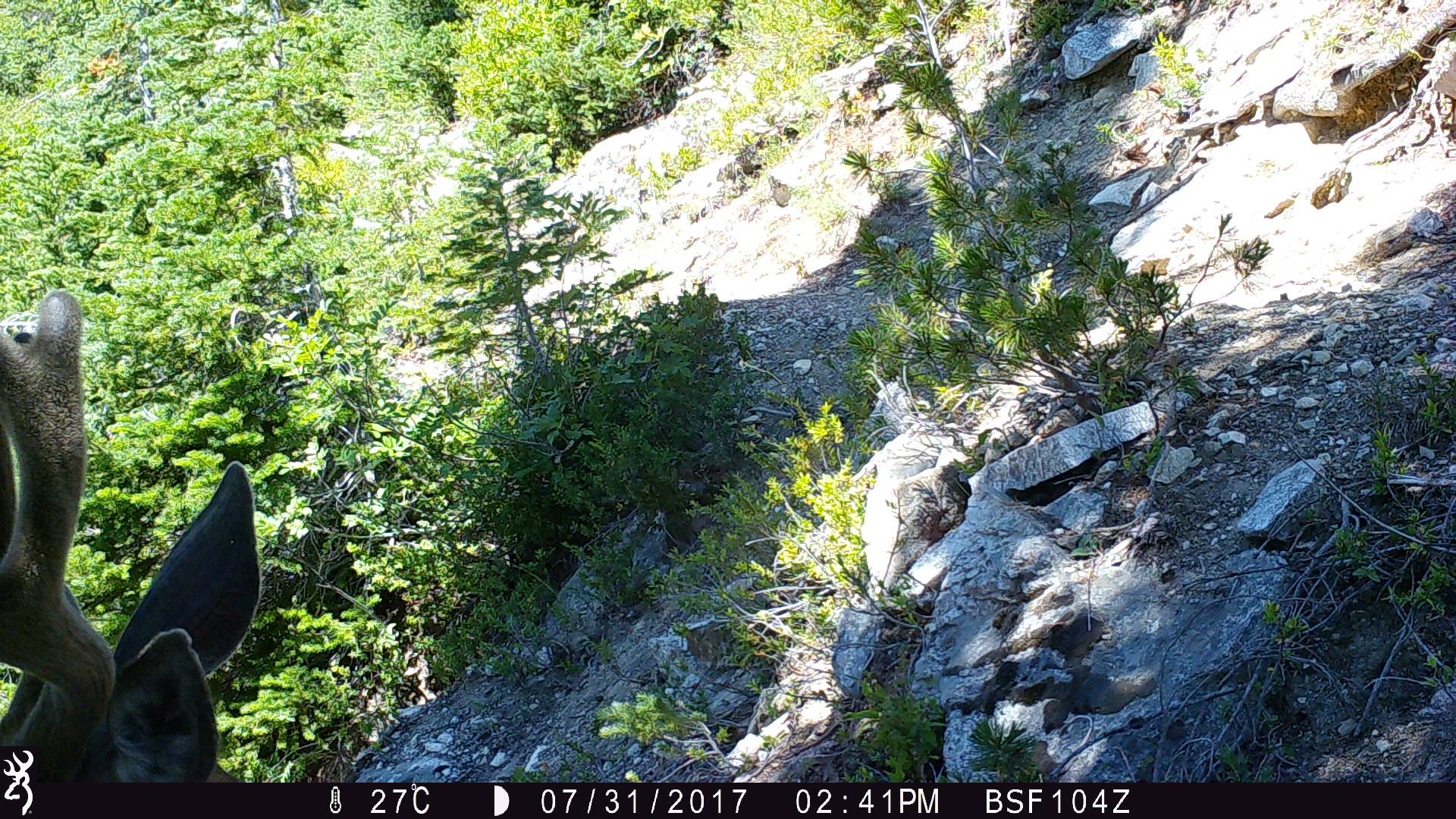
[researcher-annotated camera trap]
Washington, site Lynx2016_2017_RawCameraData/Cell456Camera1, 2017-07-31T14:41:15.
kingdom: Animalia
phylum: Chordata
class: Mammalia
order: Artiodactyla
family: Cervidae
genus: Odocoileus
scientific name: Odocoileus hemionus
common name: mule deer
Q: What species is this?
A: Odocoileus hemionus (mule deer).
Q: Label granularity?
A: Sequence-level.